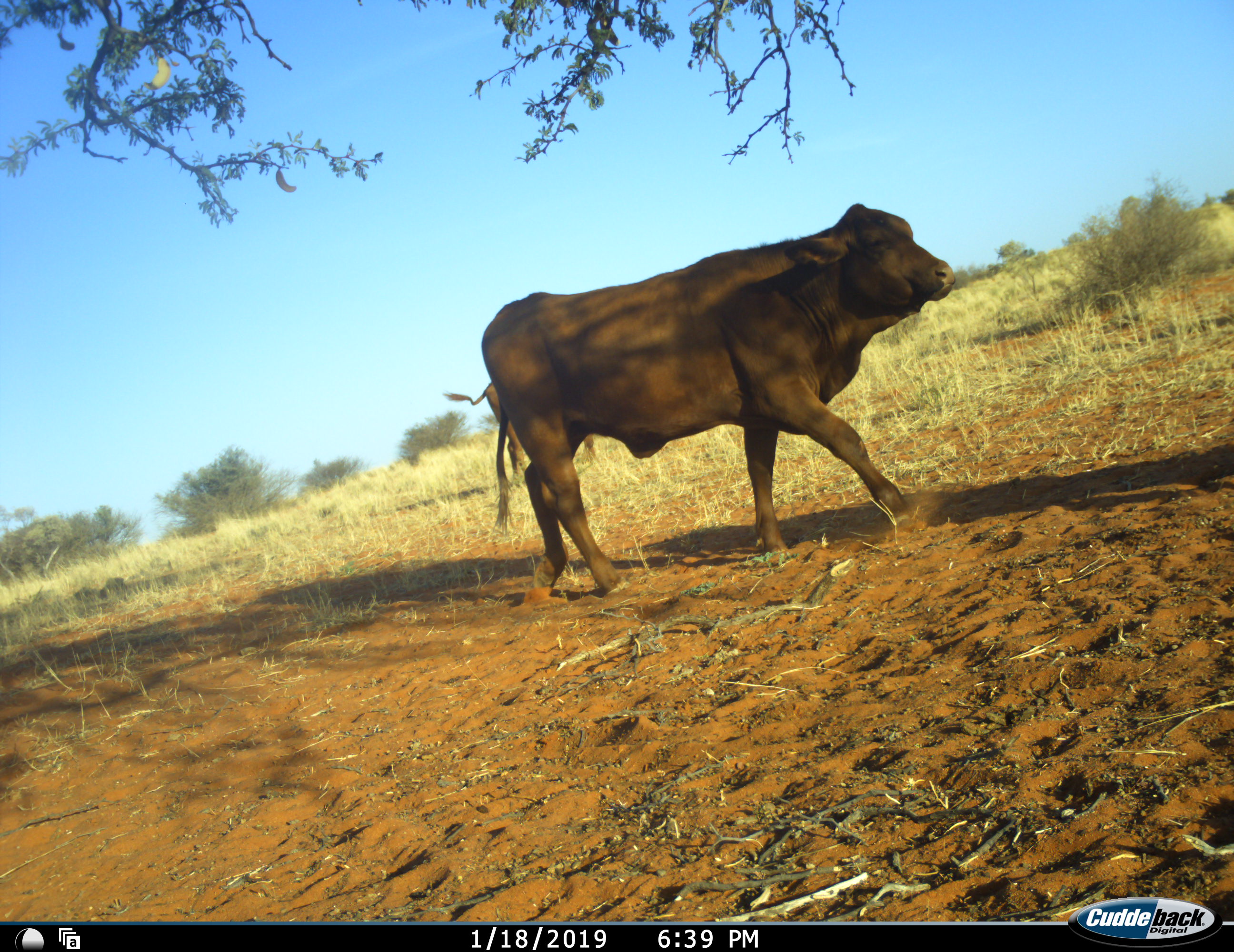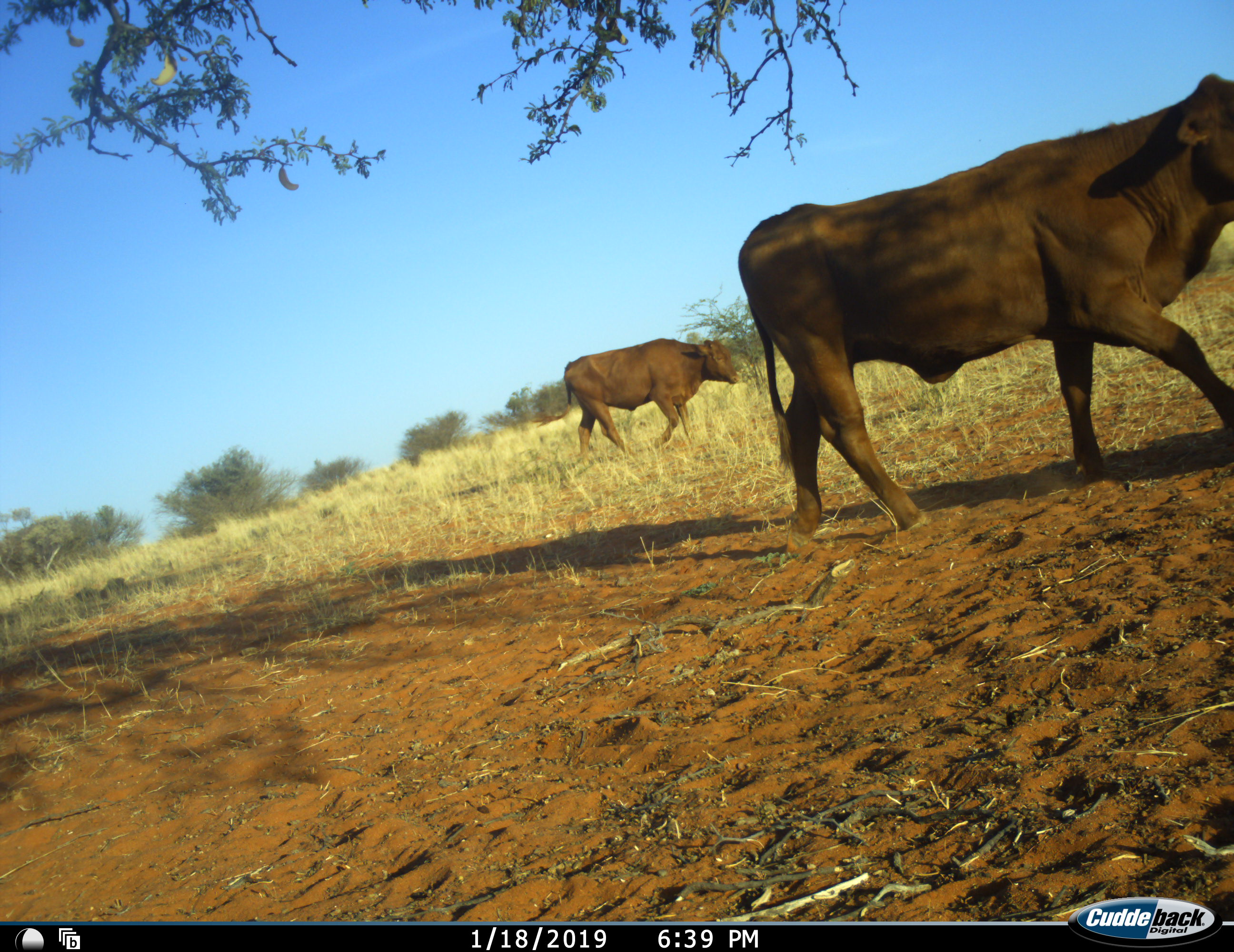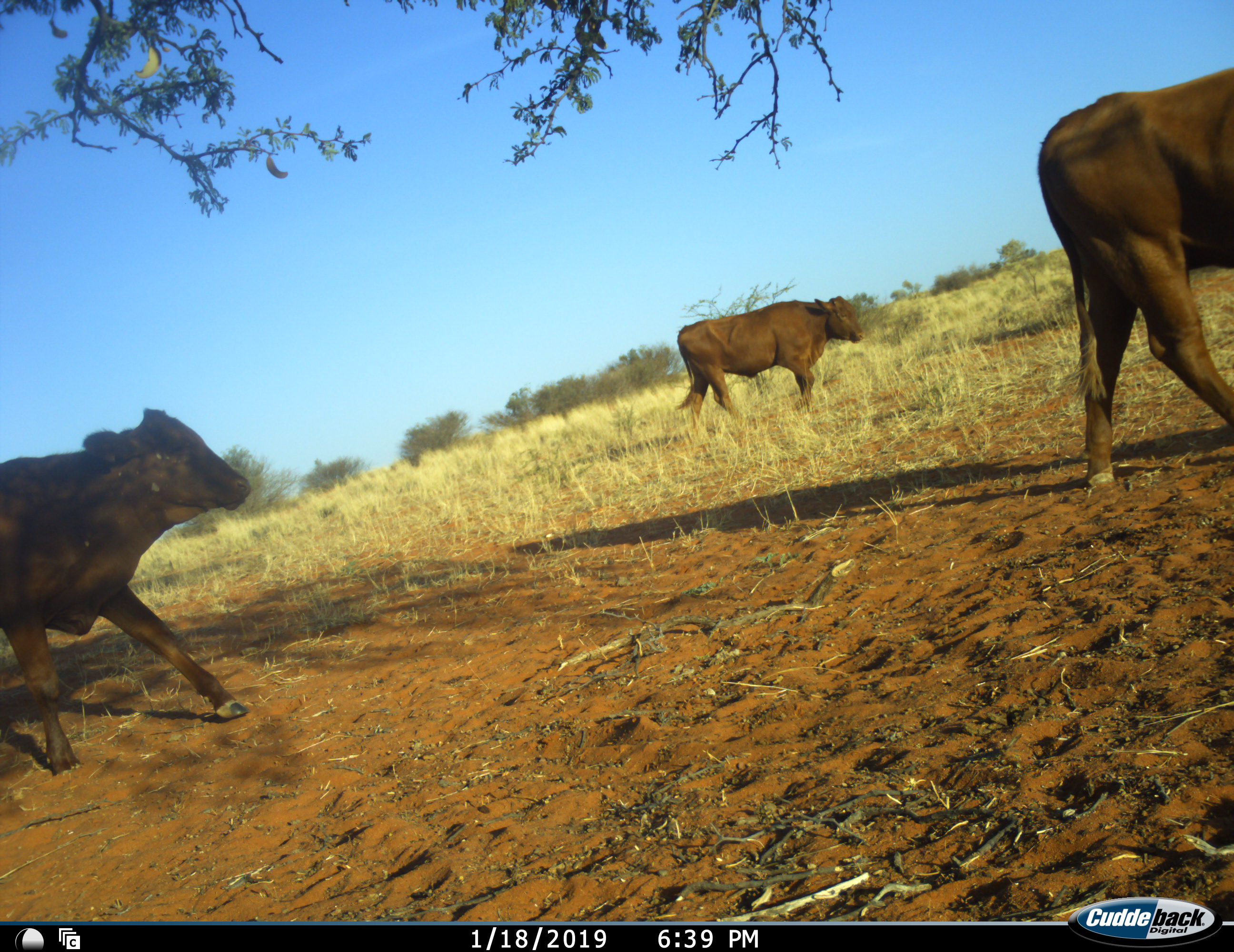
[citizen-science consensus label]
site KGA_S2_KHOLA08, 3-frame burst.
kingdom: Animalia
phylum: Chordata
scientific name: Vertebrata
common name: domestic animal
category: domesticanimal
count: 3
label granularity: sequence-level